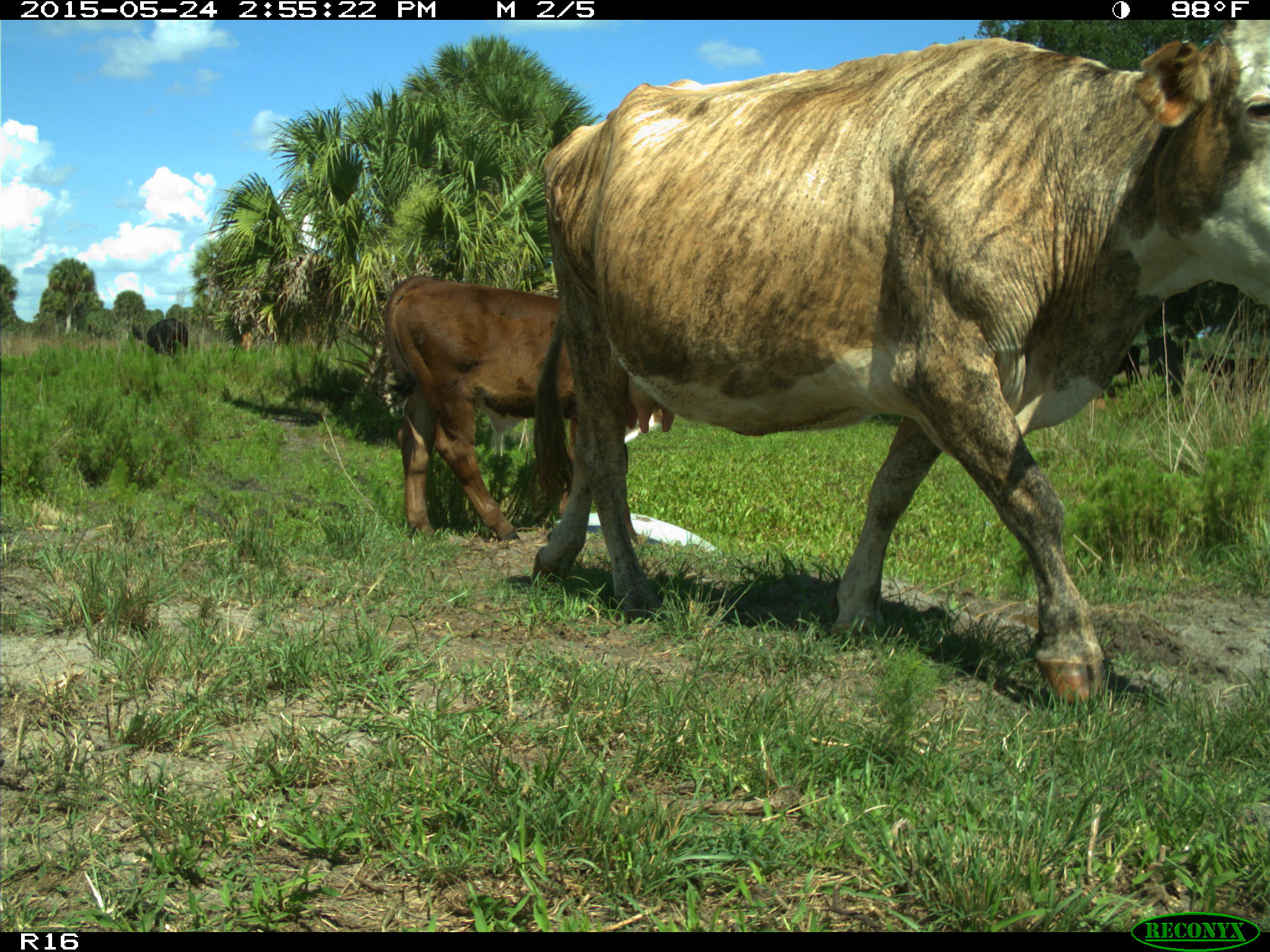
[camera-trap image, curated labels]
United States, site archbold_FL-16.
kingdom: Animalia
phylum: Chordata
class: Mammalia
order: Artiodactyla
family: Bovidae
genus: Bos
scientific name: Bos taurus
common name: domestic cow